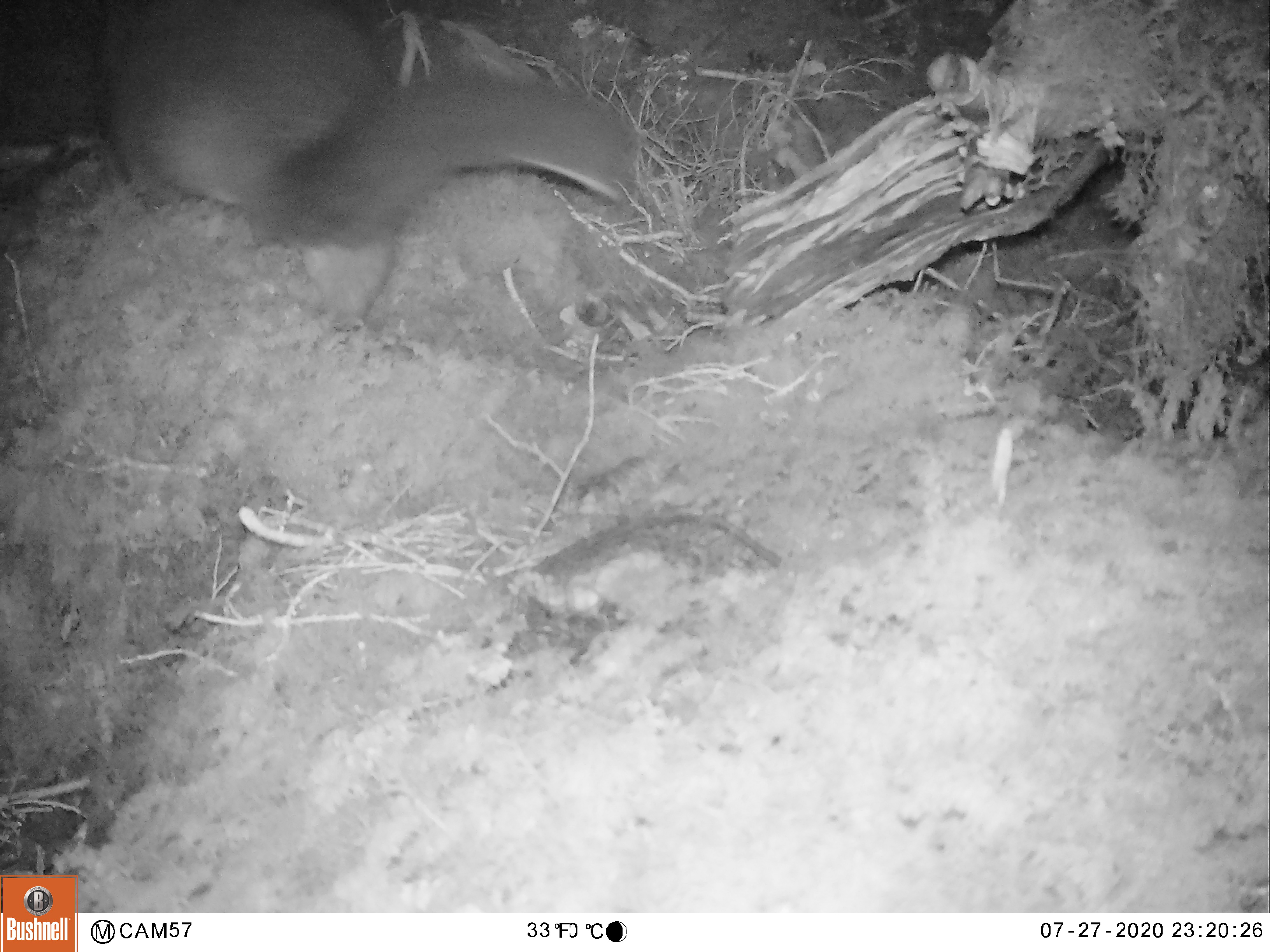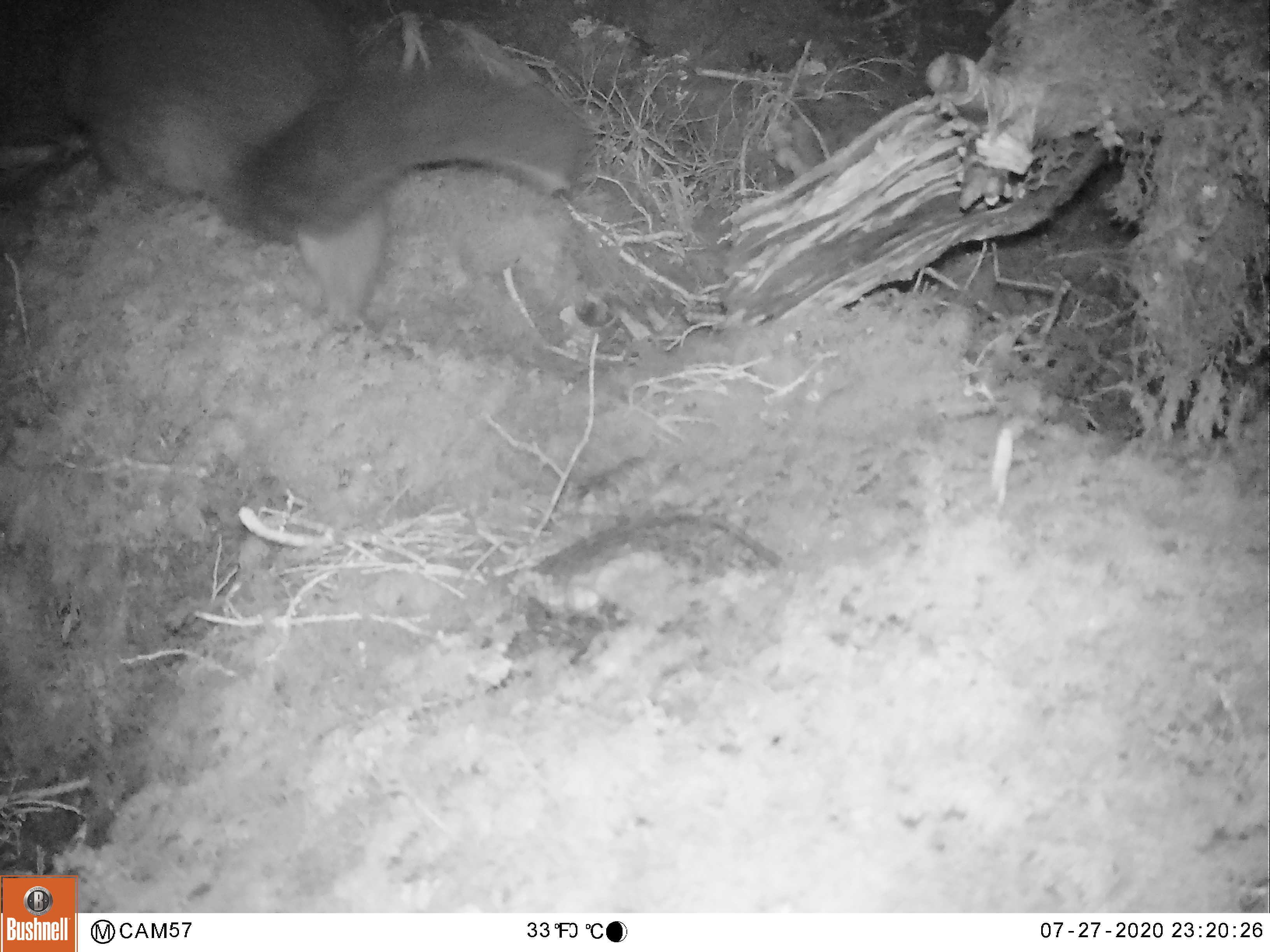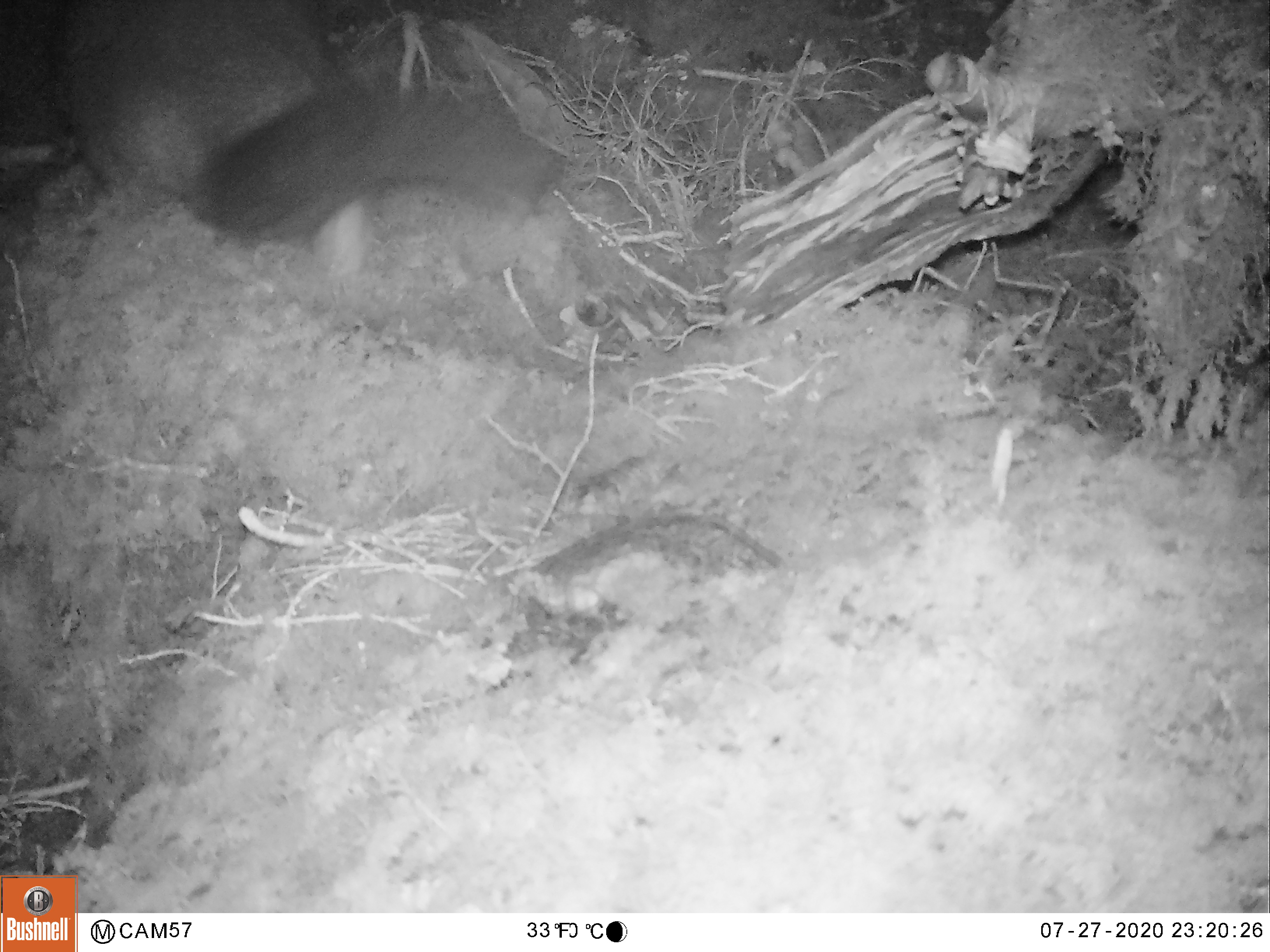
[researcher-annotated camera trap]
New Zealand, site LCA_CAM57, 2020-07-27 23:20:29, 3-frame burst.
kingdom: Animalia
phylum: Chordata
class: Mammalia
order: Diprotodontia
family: Phalangeridae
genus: Trichosurus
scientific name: Trichosurus vulpecula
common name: common brushtail possum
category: possum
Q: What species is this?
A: Possum (common brushtail possum) (Trichosurus vulpecula).